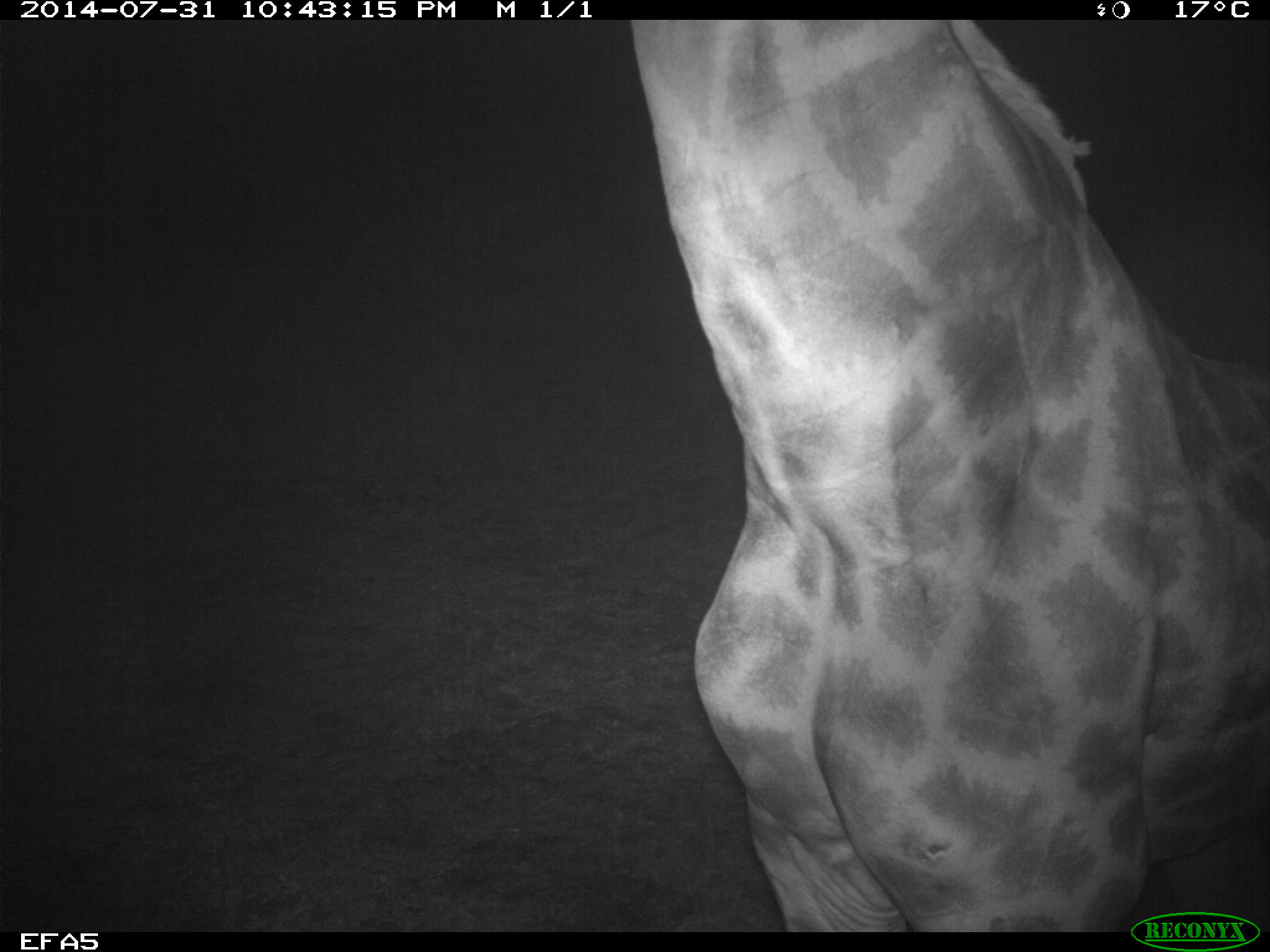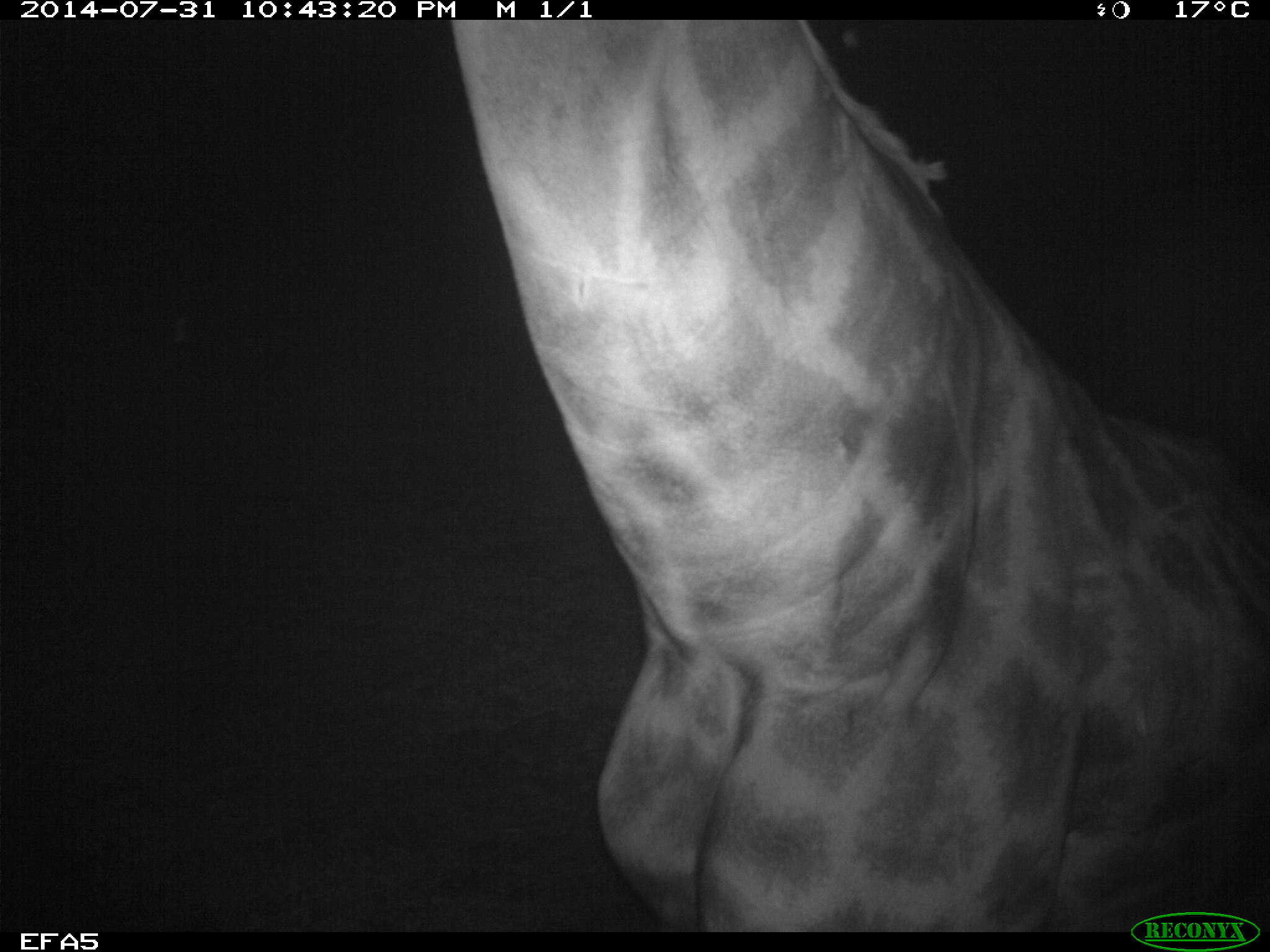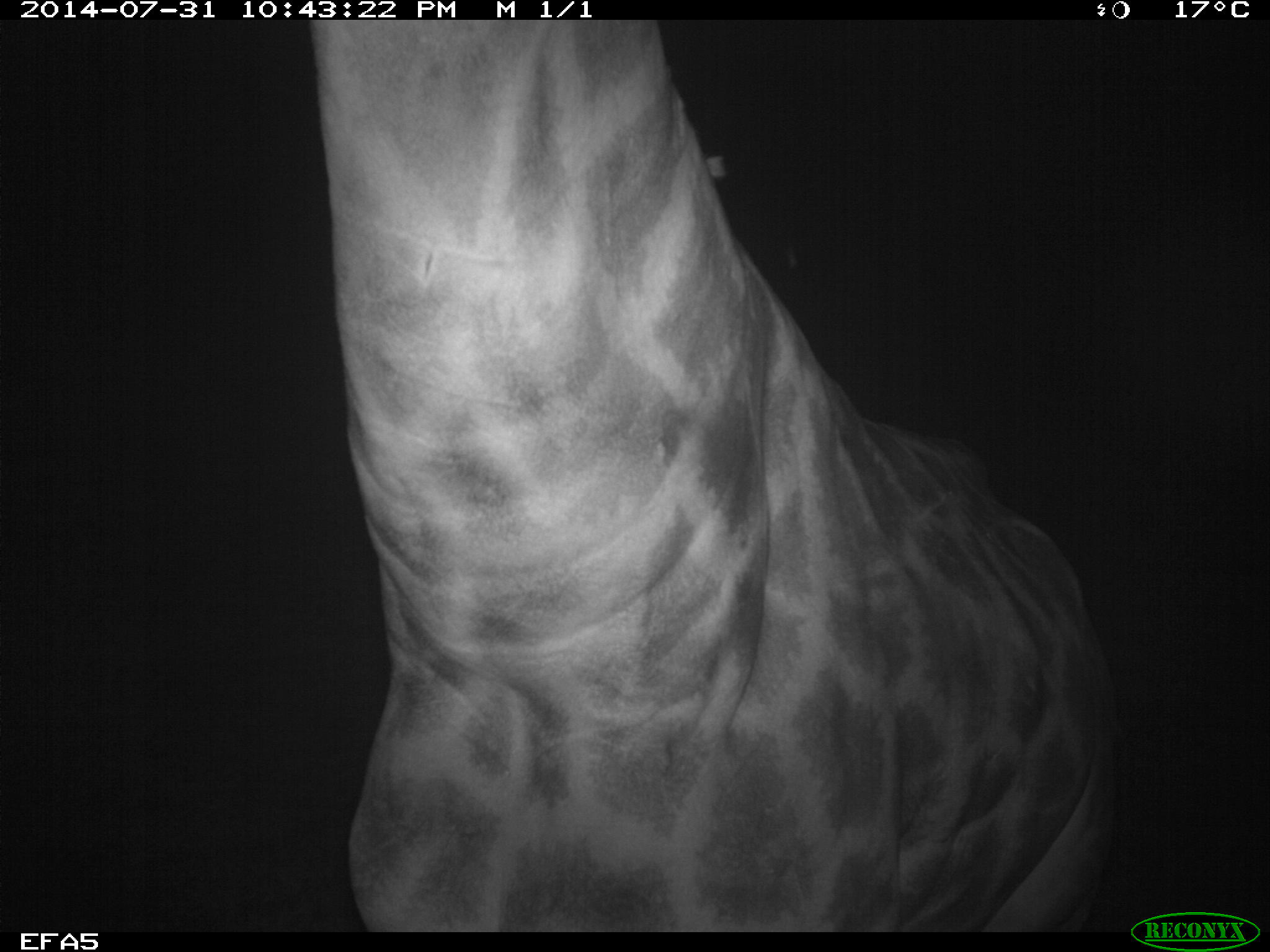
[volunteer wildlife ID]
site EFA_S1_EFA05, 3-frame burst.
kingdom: Animalia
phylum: Chordata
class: Mammalia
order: Artiodactyla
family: Giraffidae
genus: Giraffa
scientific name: Giraffa camelopardalis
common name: giraffe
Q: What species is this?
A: Giraffe (Giraffa camelopardalis).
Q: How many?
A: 1.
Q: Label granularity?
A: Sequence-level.